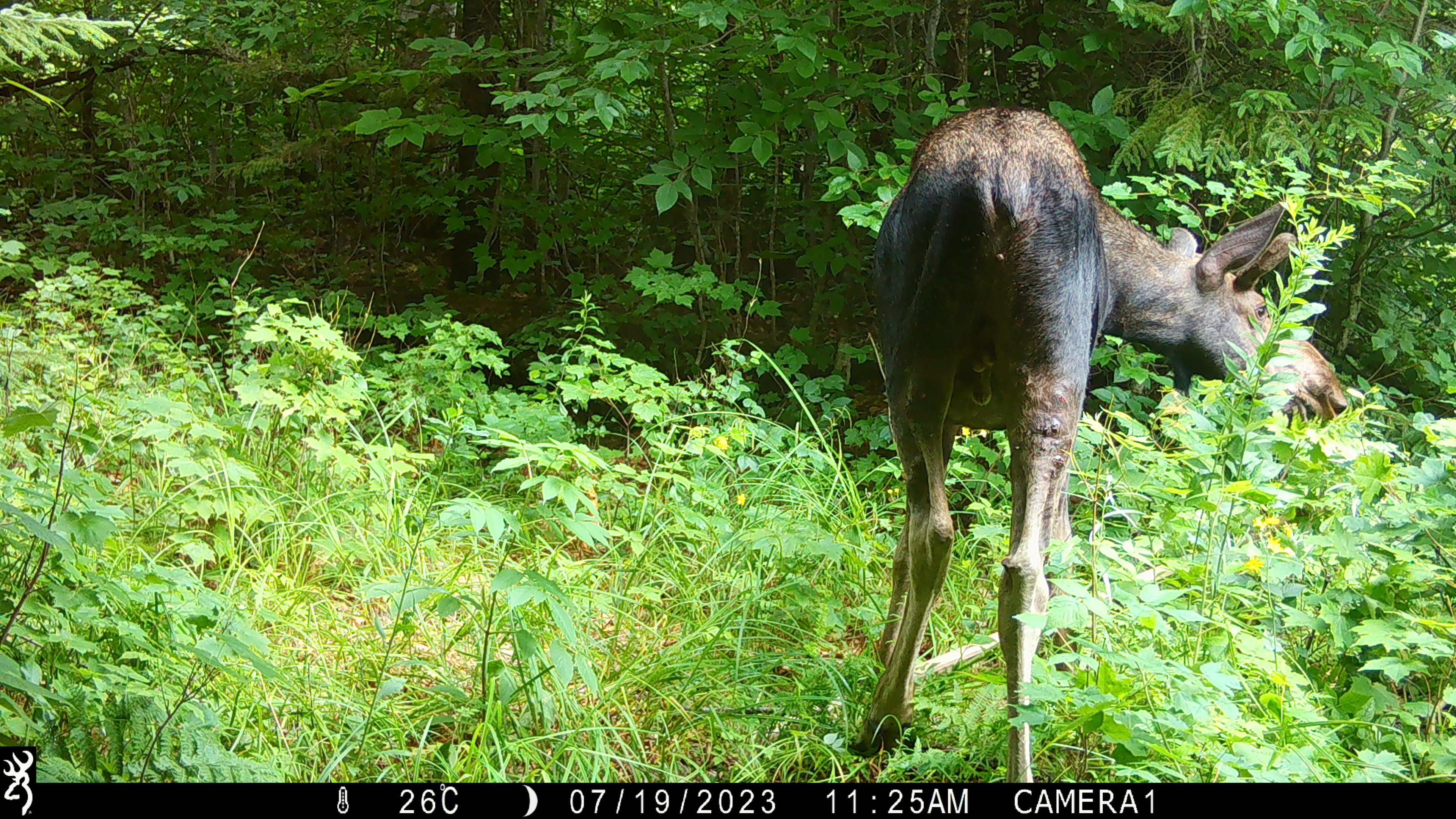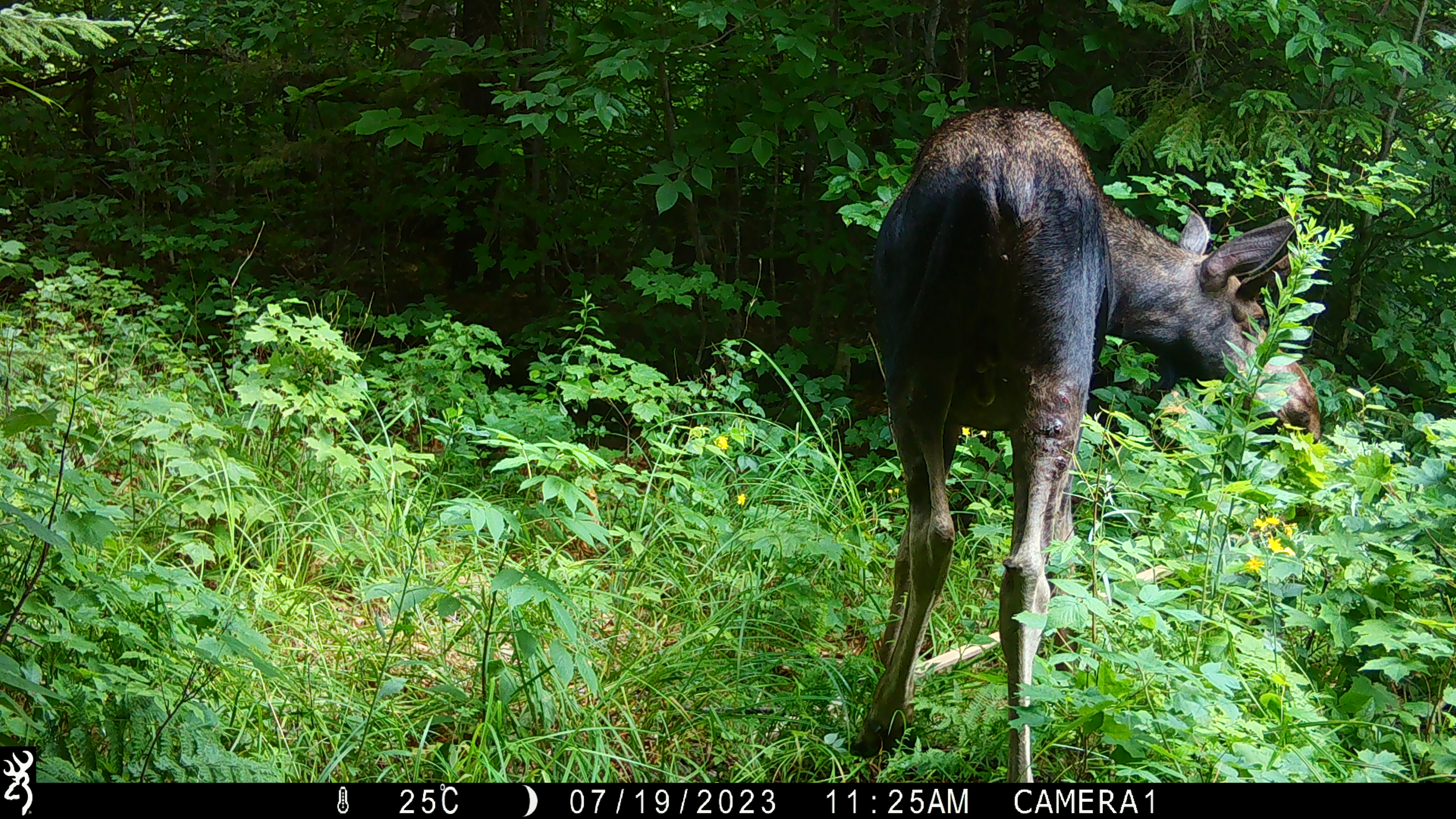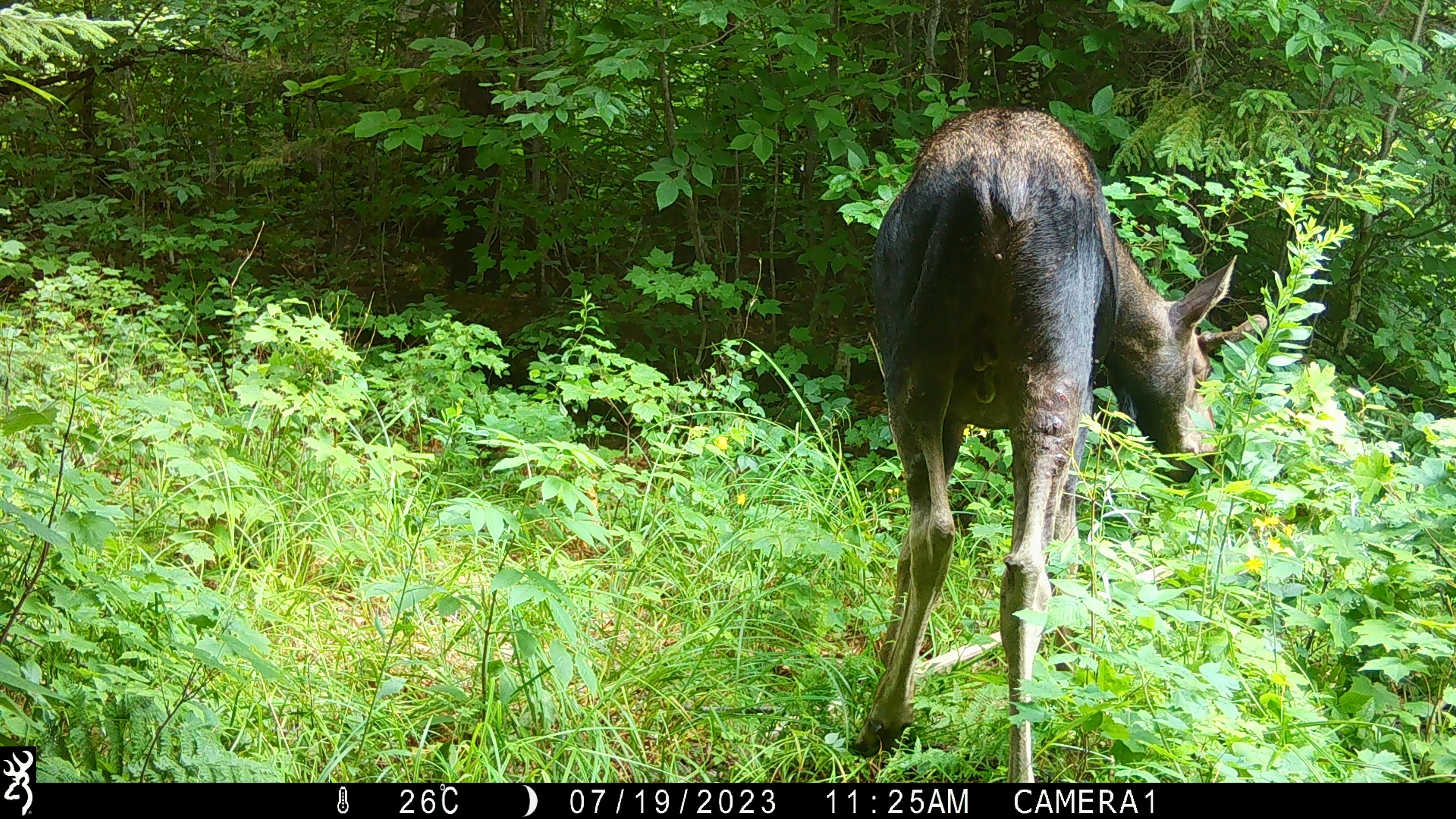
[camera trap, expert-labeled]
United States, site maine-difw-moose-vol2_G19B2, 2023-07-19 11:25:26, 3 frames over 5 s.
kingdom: Animalia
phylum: Chordata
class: Mammalia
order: Artiodactyla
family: Cervidae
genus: Alces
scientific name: Alces alces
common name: moose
Moose (Alces alces).